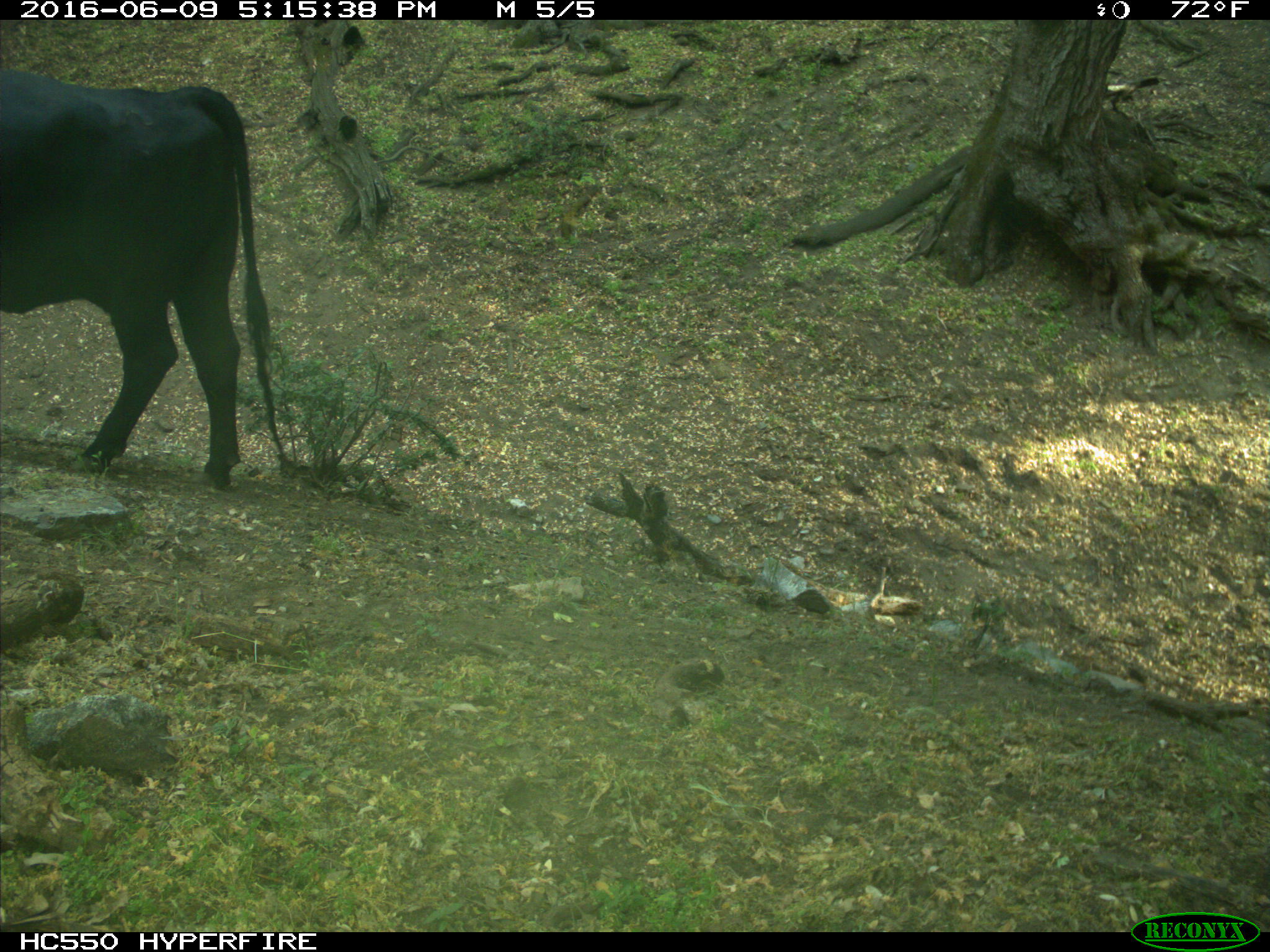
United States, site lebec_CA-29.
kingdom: Animalia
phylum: Chordata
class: Mammalia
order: Artiodactyla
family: Bovidae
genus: Bos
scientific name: Bos taurus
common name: domestic cow